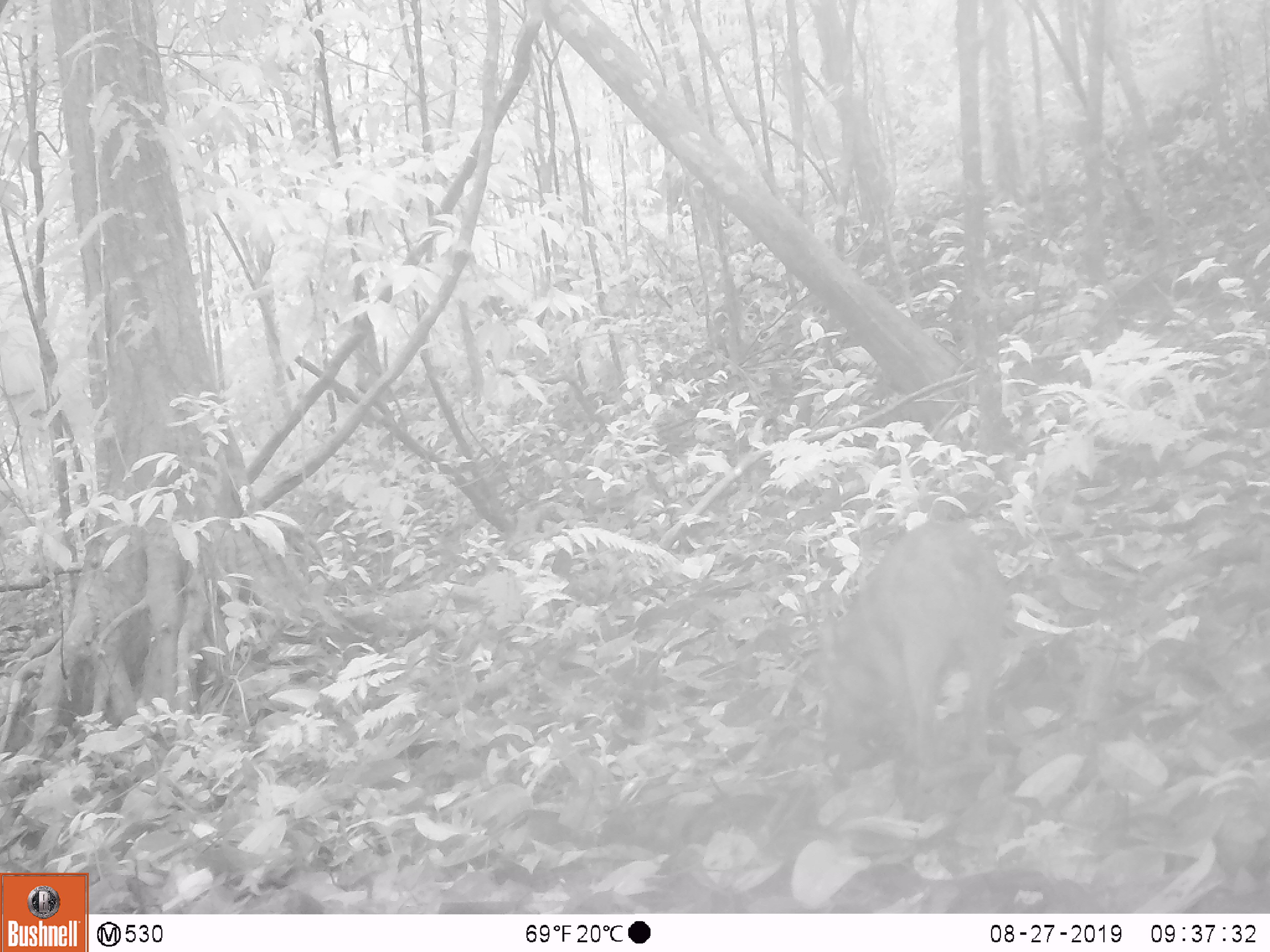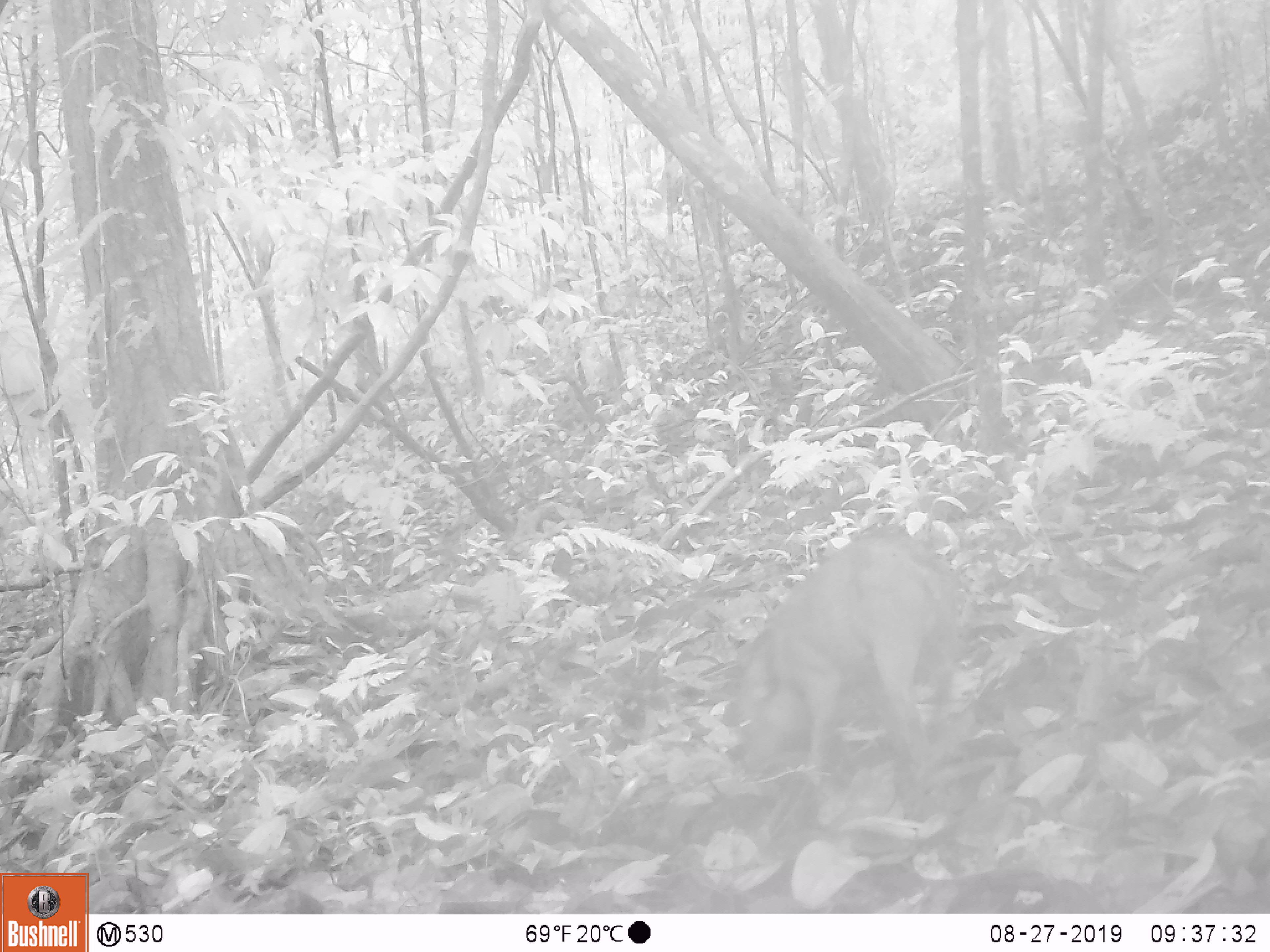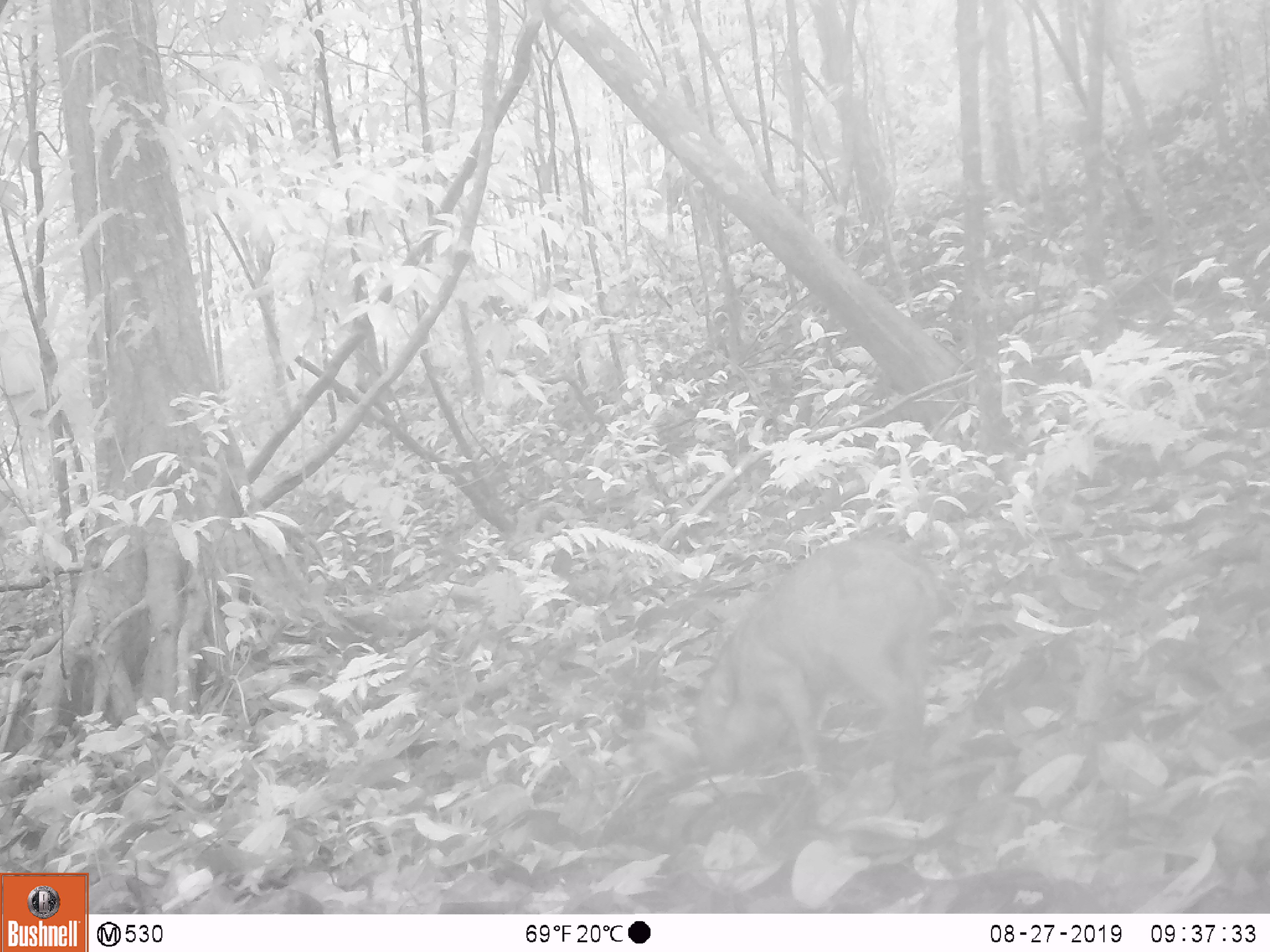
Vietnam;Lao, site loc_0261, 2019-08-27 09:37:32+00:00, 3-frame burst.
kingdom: Animalia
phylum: Chordata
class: Mammalia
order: Artiodactyla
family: Suidae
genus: Sus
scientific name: Sus scrofa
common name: eurasian wild pig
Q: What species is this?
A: Eurasian wild pig (Sus scrofa).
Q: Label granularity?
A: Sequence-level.